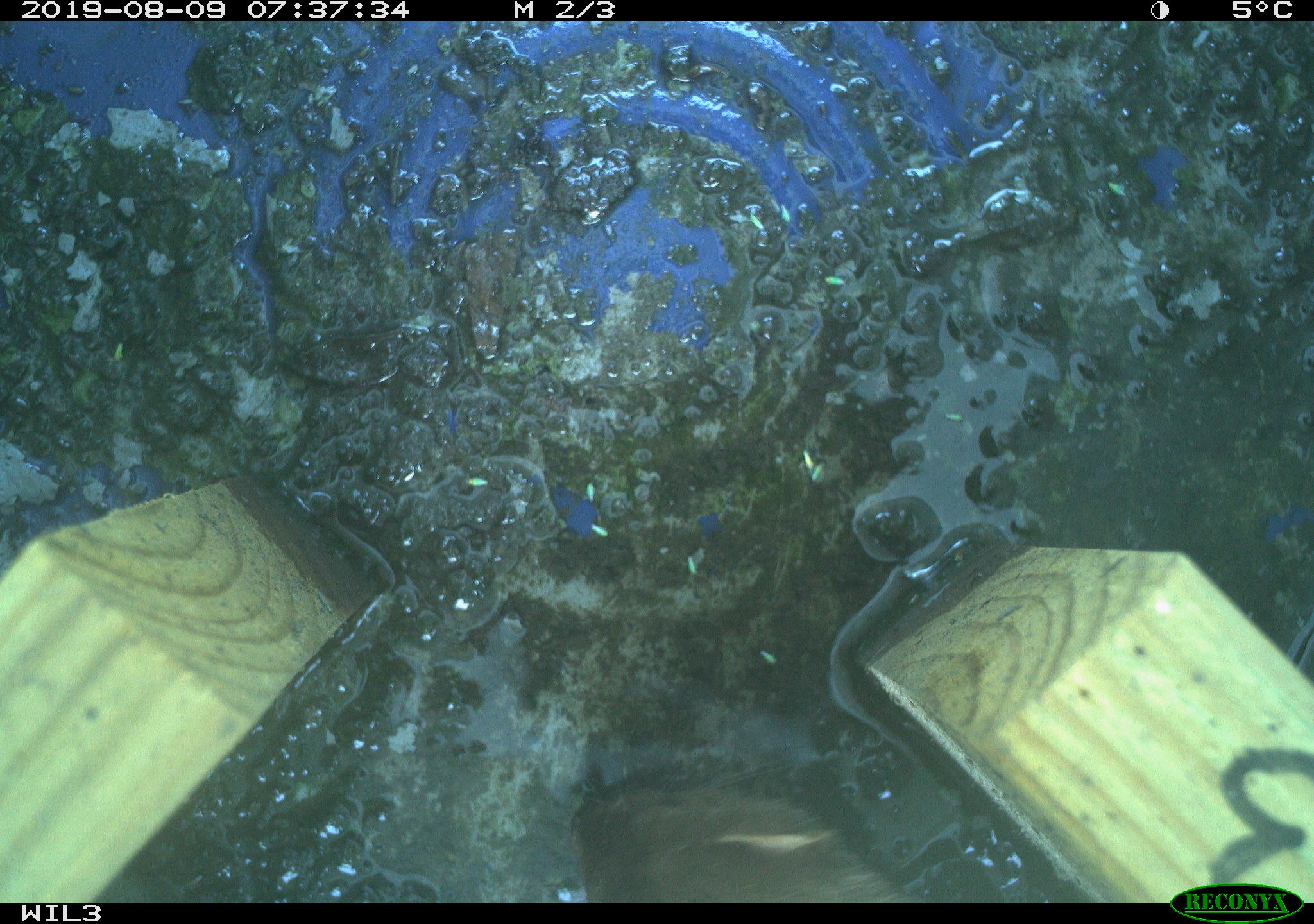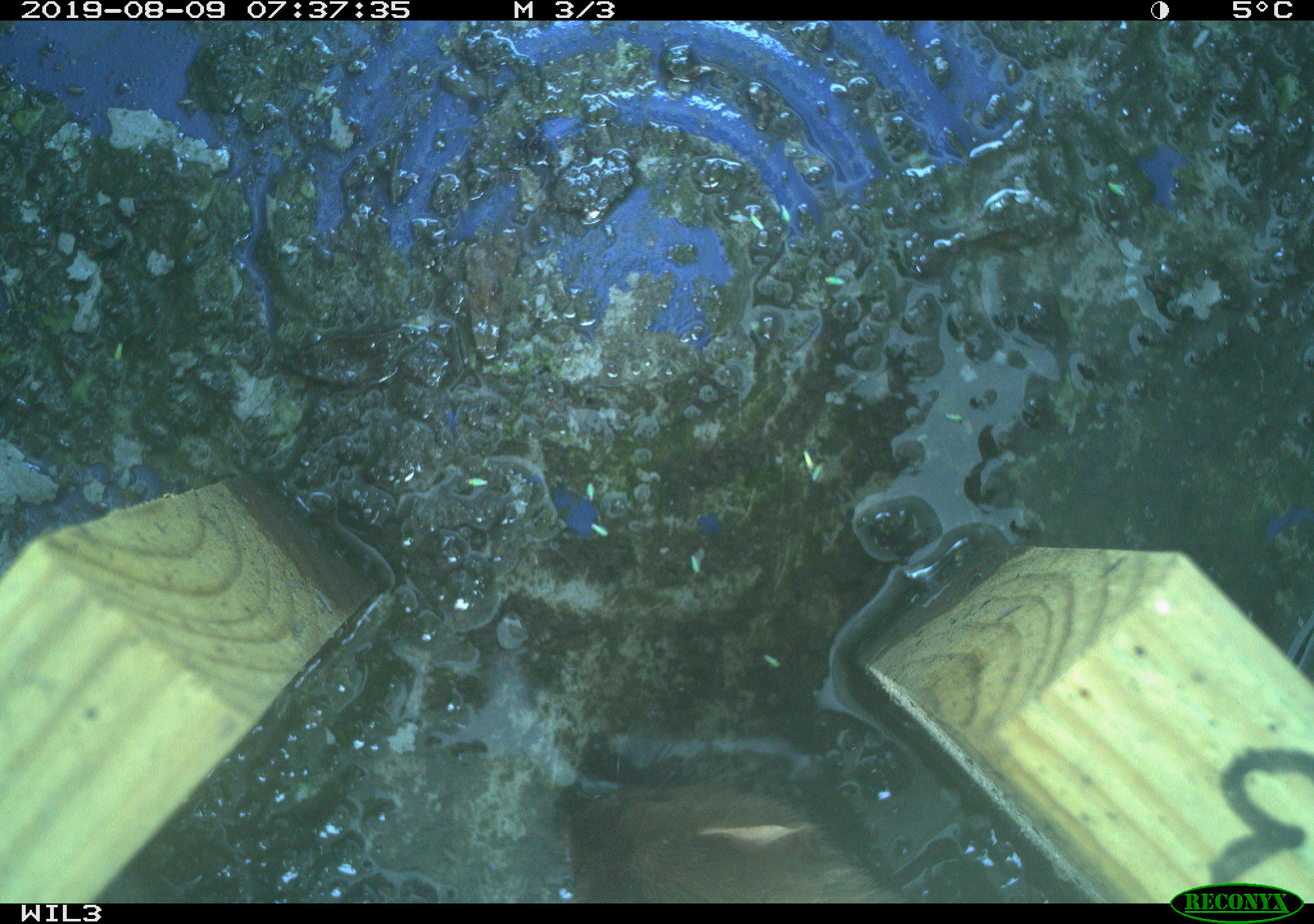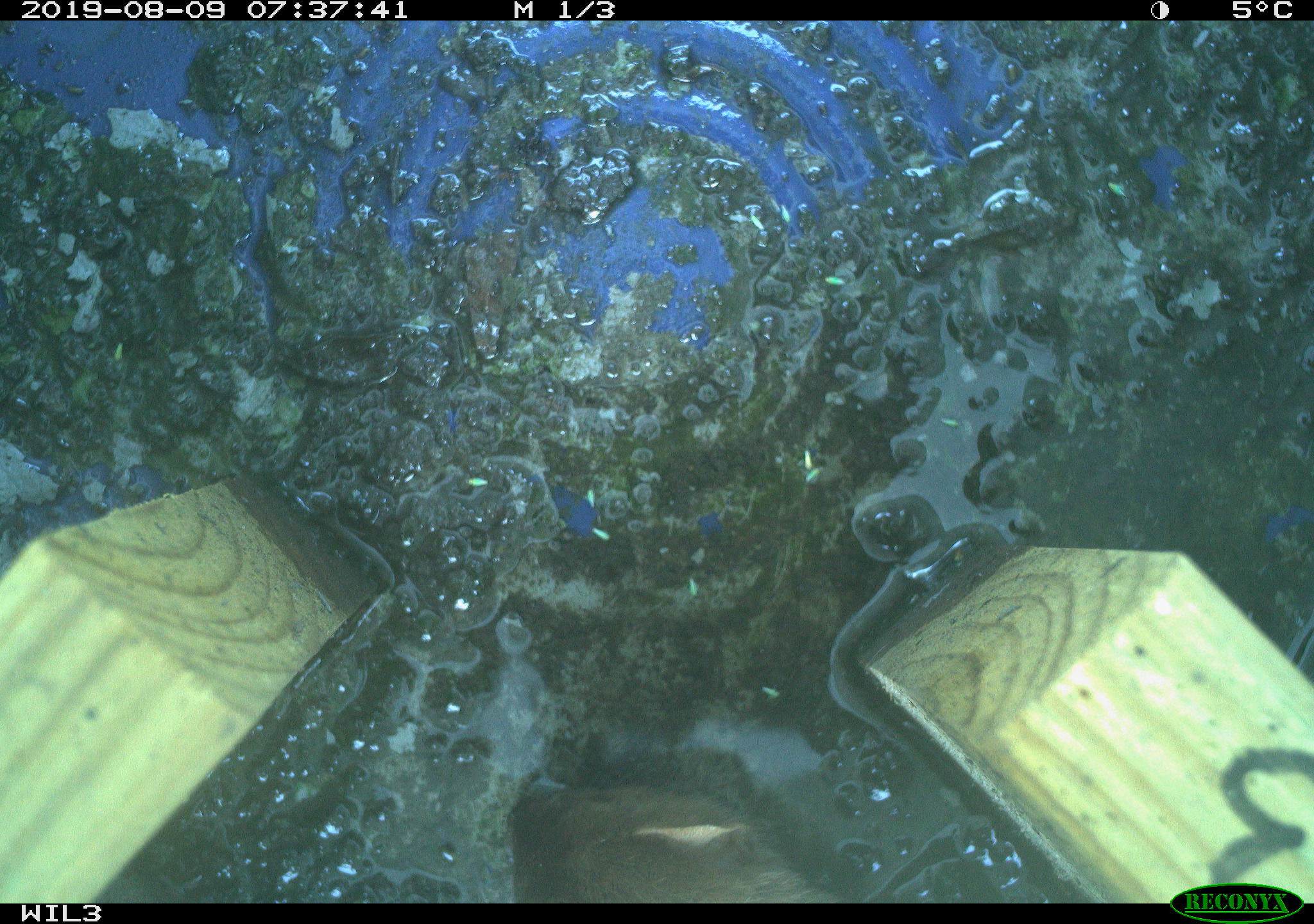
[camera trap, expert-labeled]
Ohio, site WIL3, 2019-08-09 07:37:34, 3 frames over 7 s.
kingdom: Animalia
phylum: Chordata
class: Mammalia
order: Carnivora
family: Mustelidae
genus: Neogale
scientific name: Neogale frenata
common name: long-tailed weasel